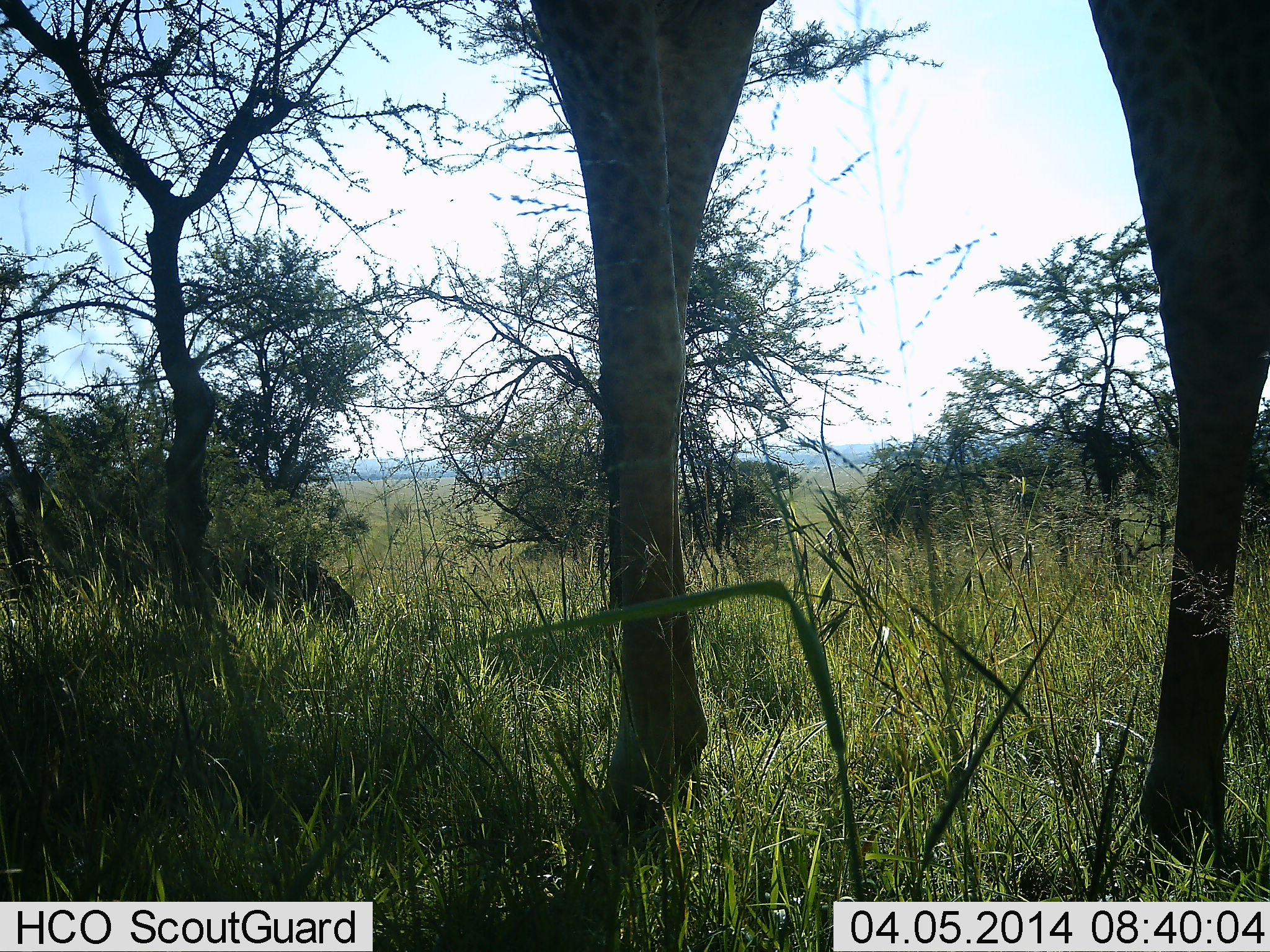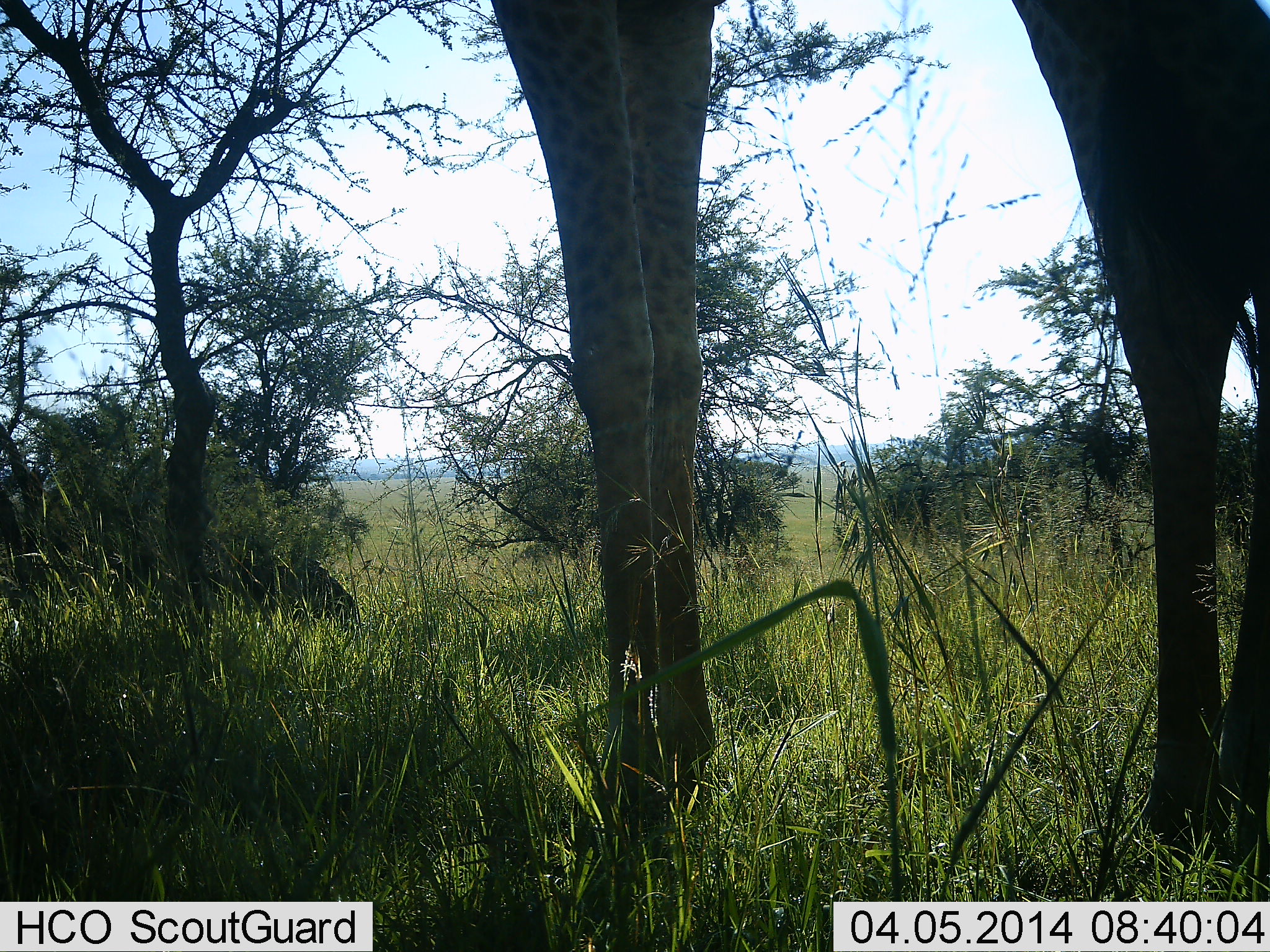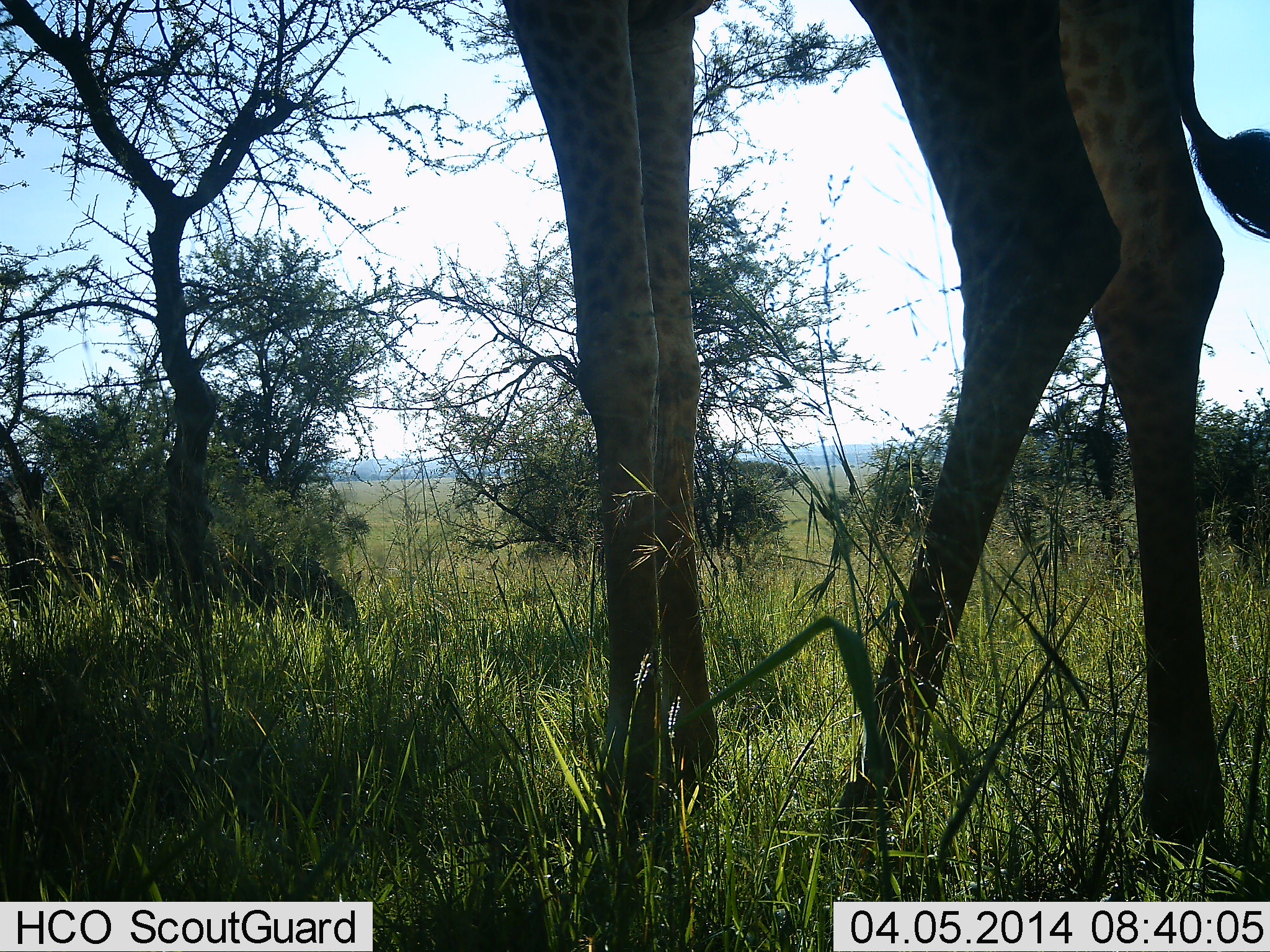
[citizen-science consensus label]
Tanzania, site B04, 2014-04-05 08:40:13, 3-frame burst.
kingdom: Animalia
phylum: Chordata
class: Mammalia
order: Artiodactyla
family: Giraffidae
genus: Giraffa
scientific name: Giraffa camelopardalis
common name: giraffe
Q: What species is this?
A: Giraffe (Giraffa camelopardalis).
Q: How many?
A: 1.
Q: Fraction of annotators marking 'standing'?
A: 60%.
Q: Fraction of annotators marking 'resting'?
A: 0%.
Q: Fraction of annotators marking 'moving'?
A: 40%.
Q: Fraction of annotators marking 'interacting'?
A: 0%.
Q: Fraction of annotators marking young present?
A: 0%.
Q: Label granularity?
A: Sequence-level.